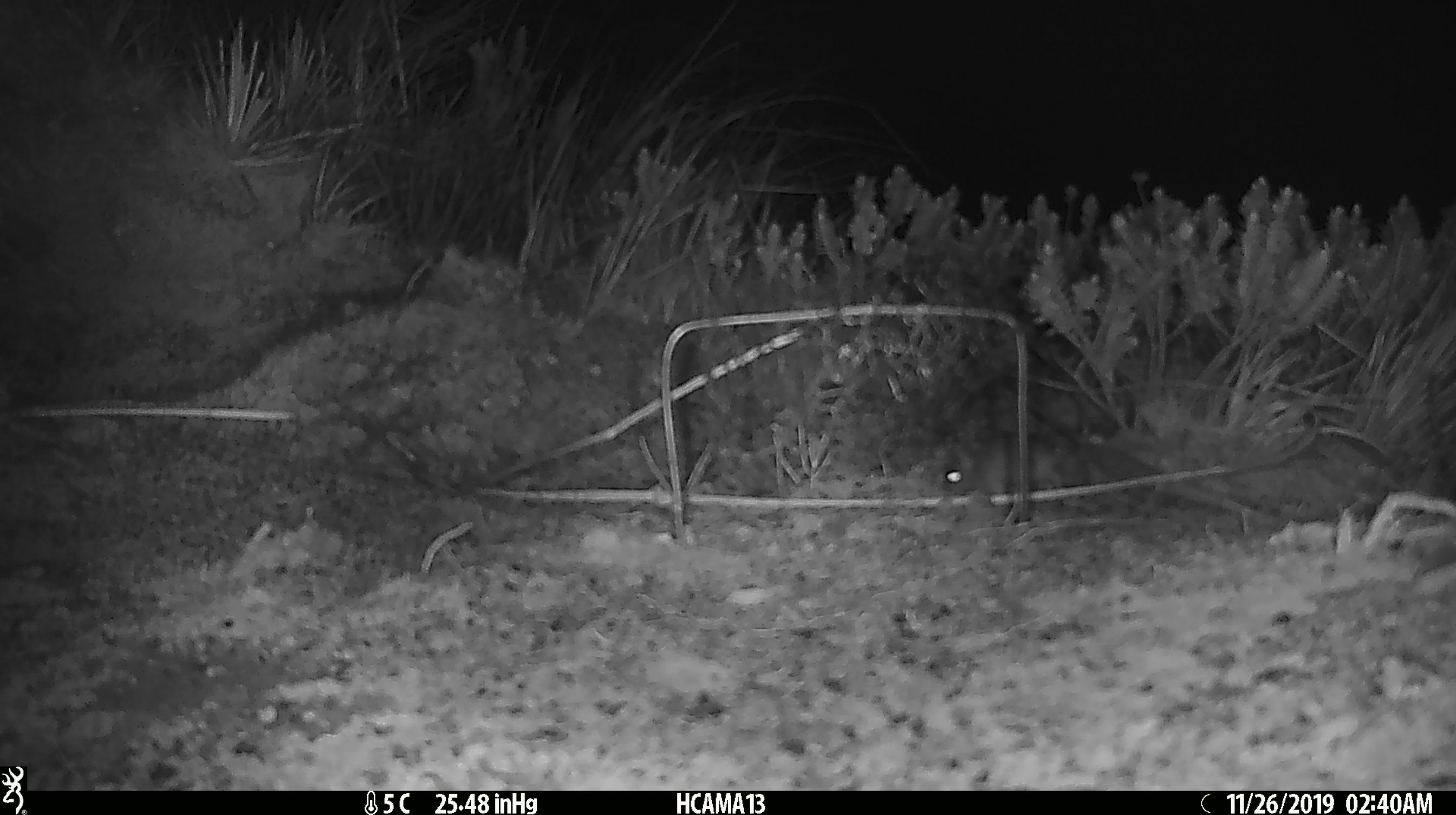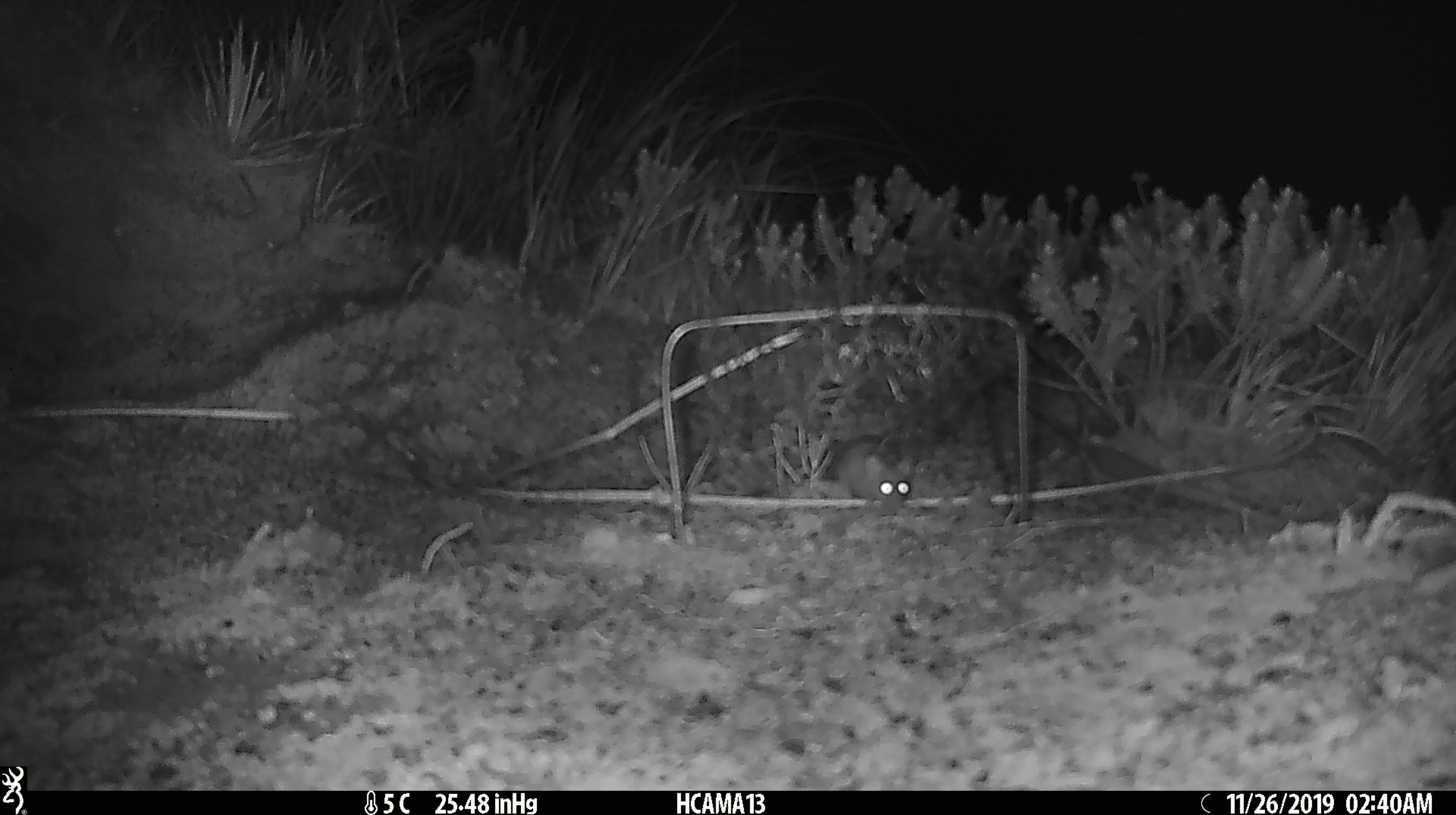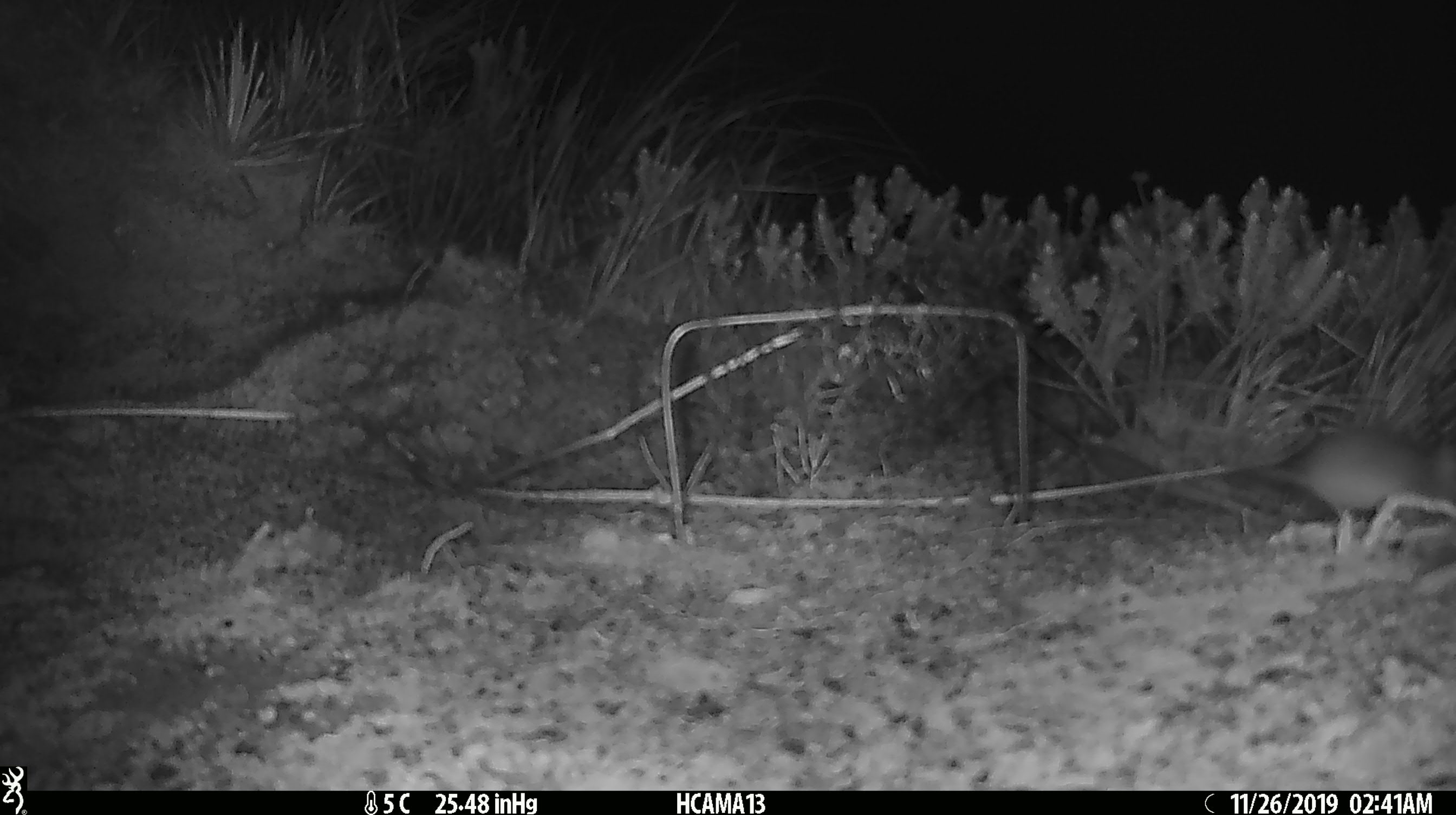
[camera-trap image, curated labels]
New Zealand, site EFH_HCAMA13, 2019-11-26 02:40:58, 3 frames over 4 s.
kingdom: Animalia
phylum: Chordata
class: Mammalia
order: Rodentia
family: Muridae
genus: Mus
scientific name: Mus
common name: mouse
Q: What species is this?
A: Mouse (Mus).